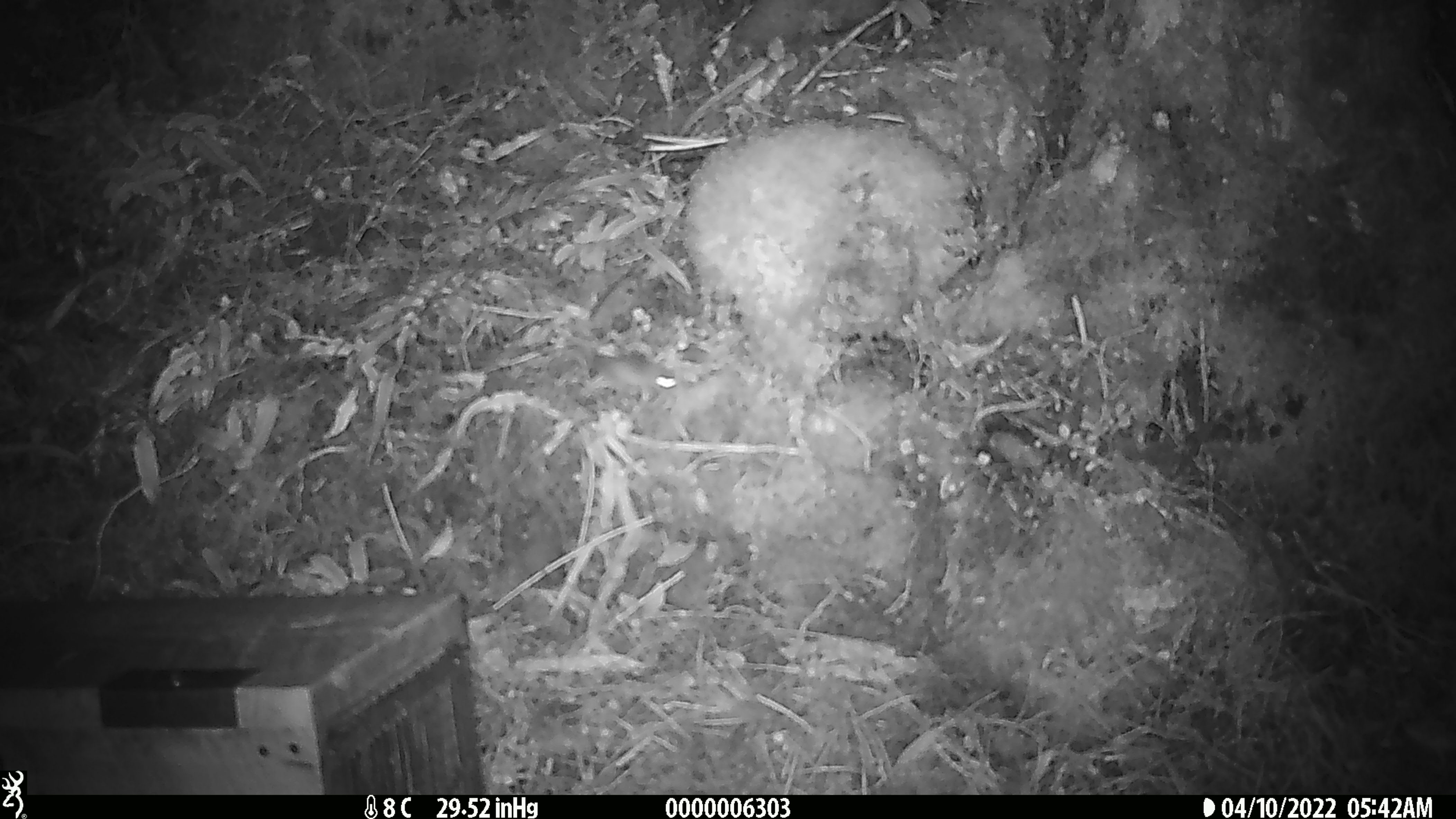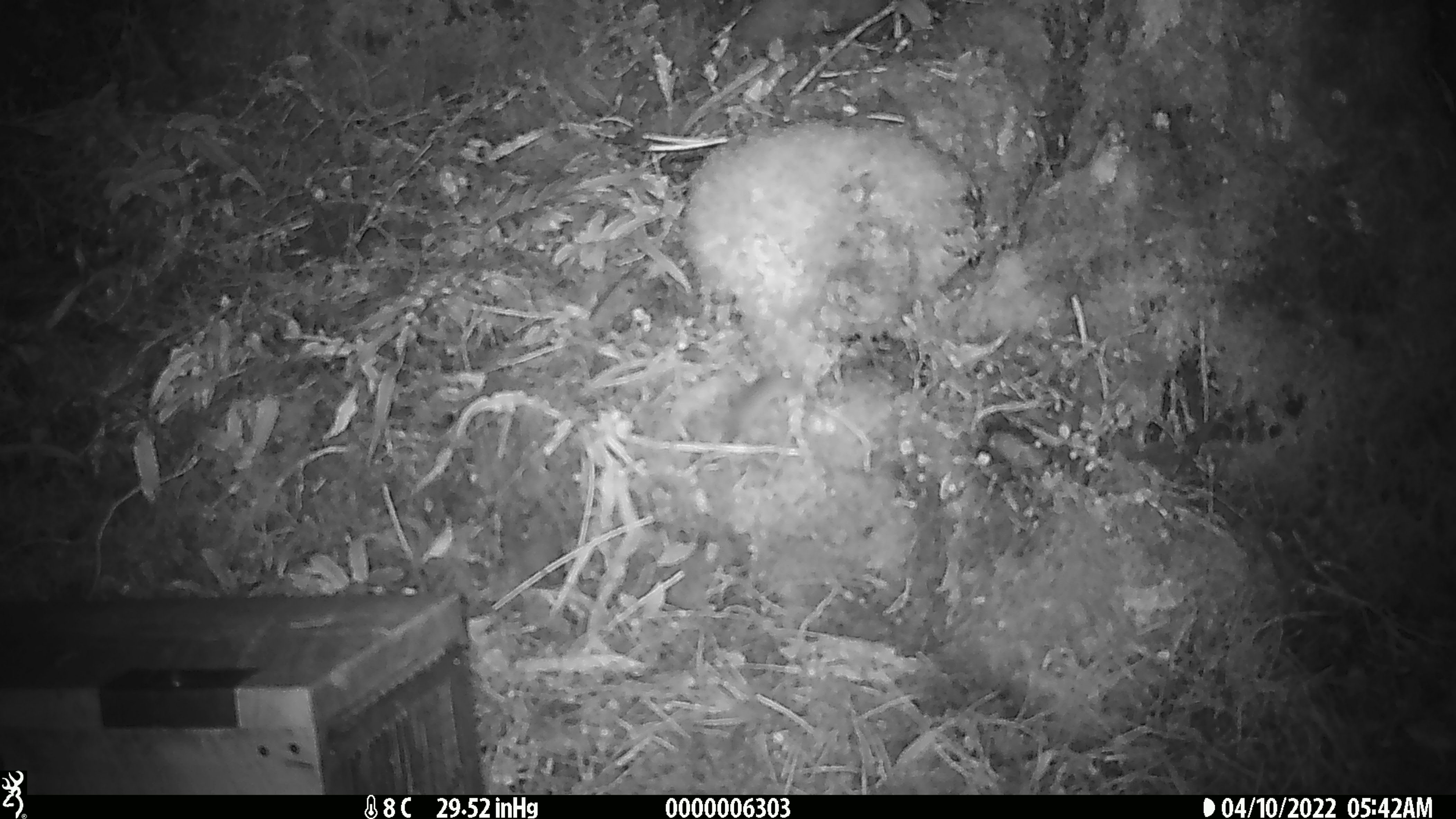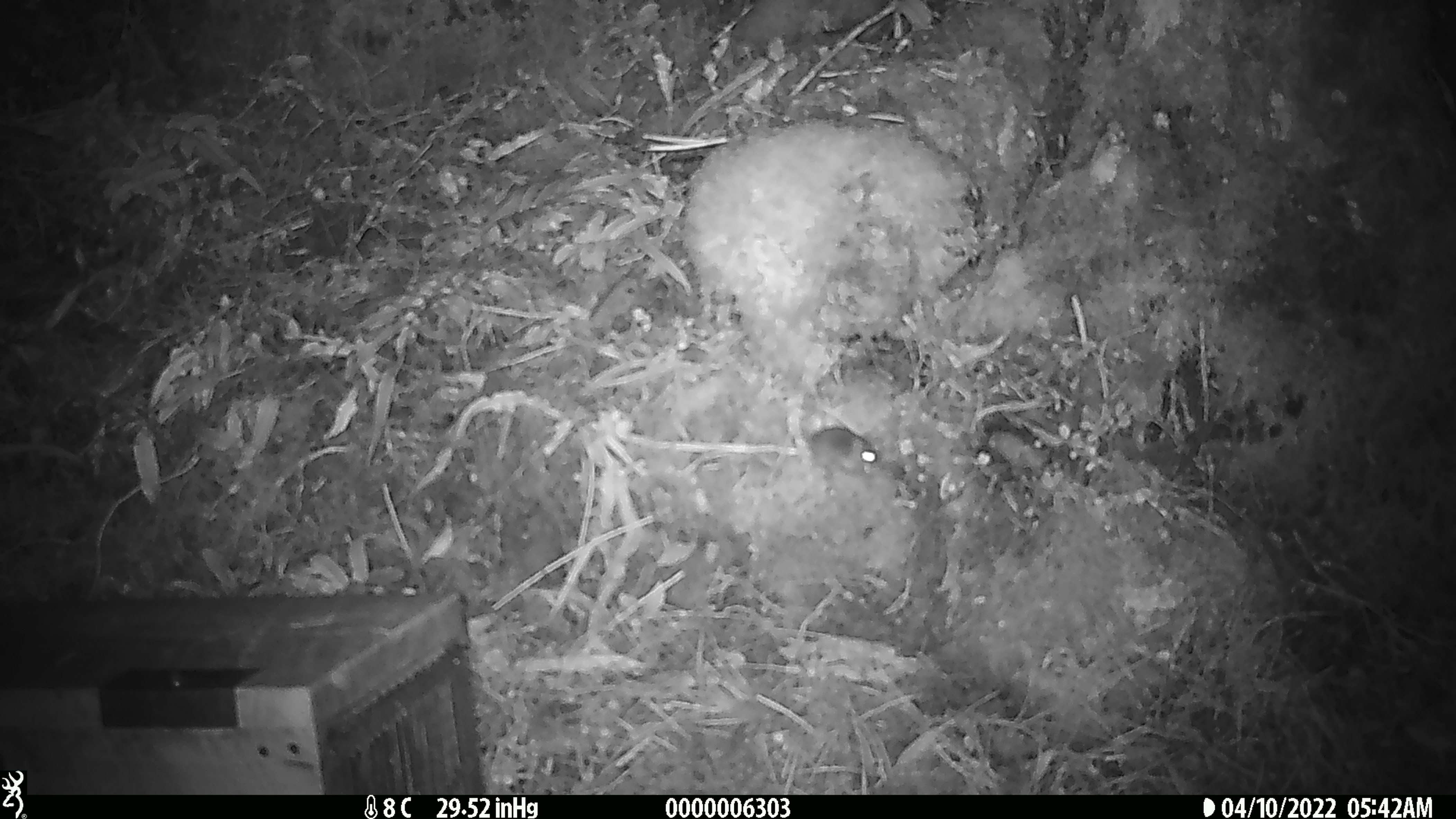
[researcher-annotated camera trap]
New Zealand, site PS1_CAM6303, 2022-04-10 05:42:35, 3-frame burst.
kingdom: Animalia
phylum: Chordata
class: Mammalia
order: Rodentia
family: Muridae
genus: Mus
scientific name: Mus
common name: mouse